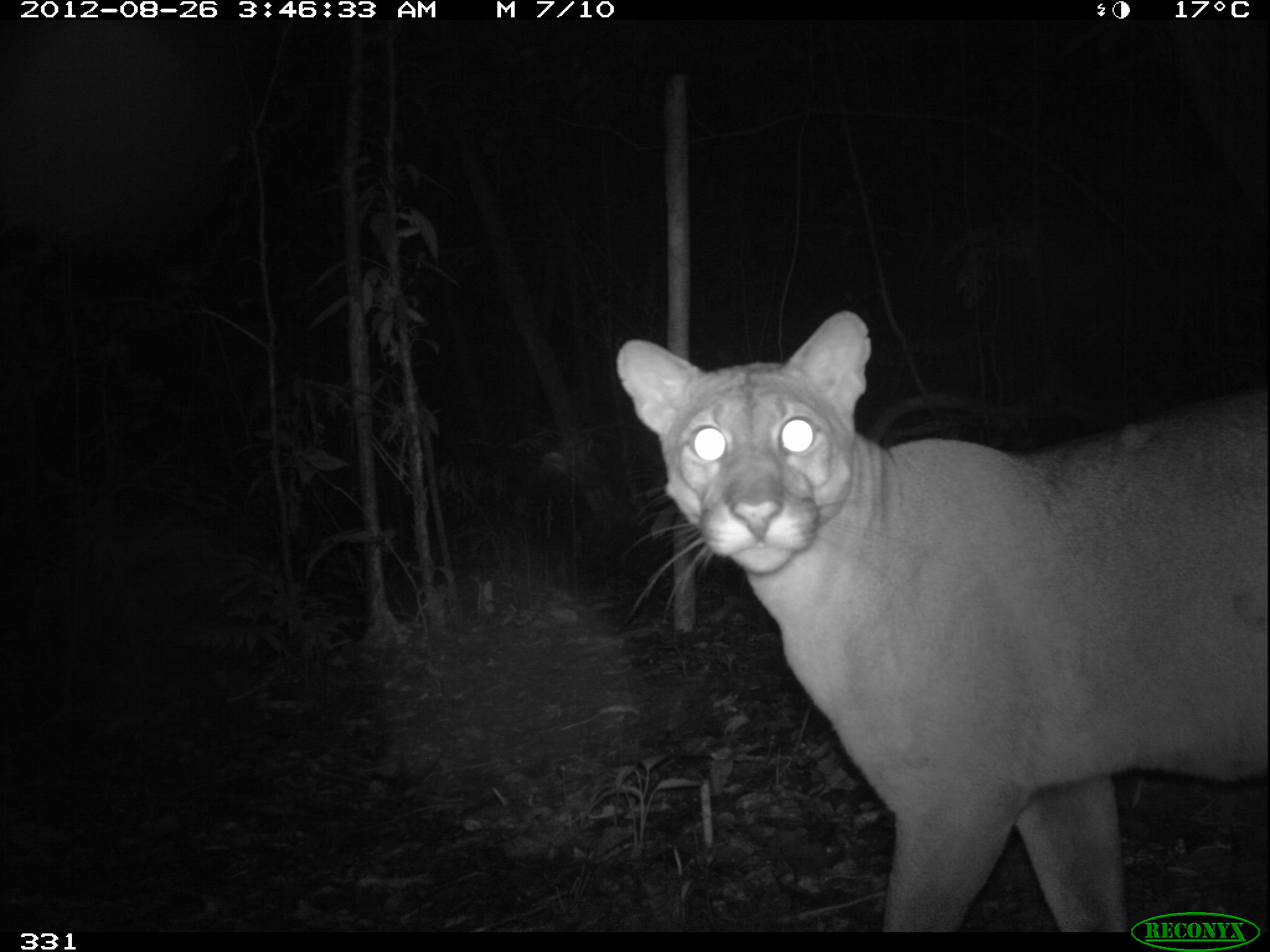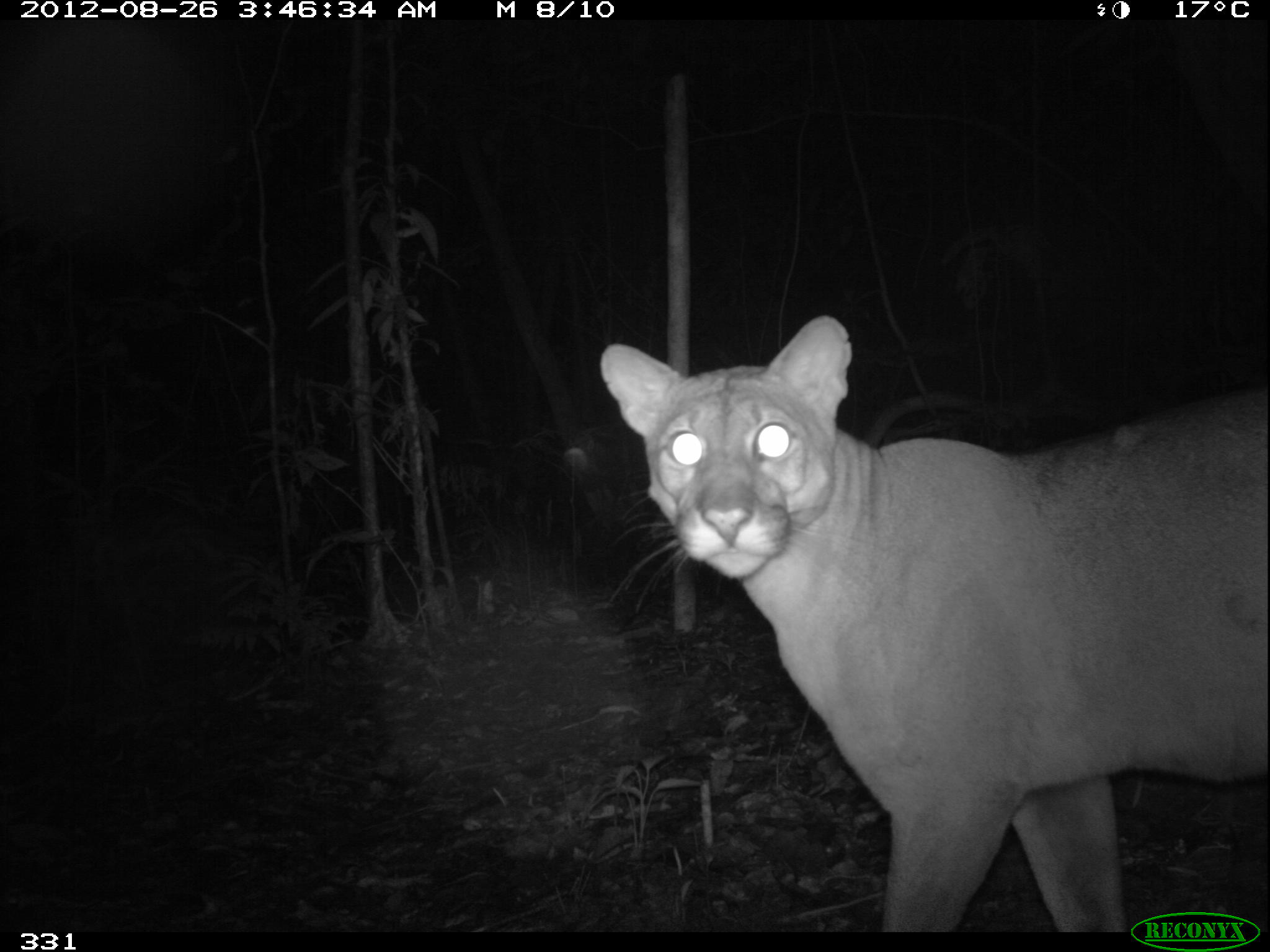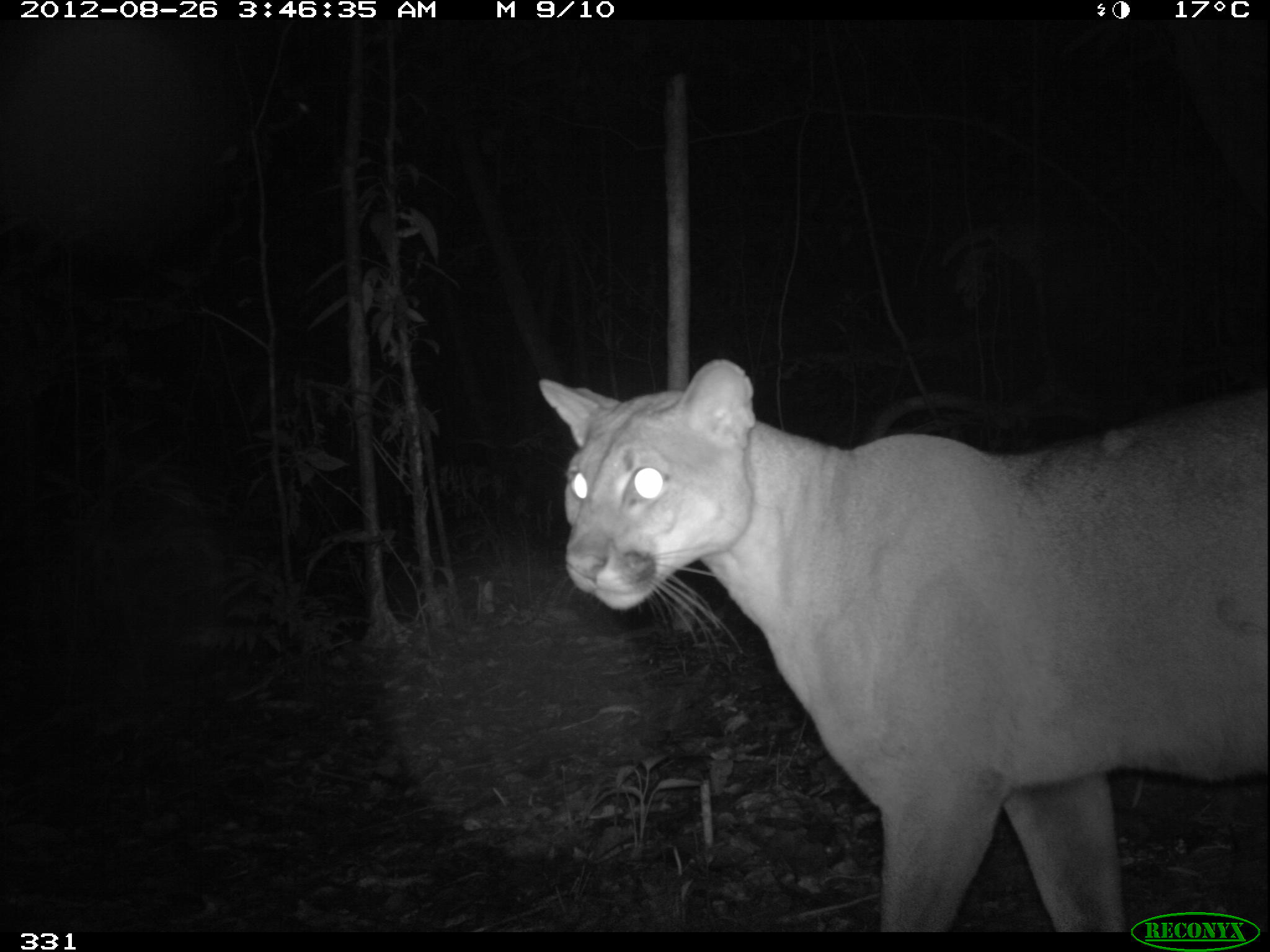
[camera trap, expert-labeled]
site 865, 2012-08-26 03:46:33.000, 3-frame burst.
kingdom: Animalia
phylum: Chordata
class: Mammalia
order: Carnivora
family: Felidae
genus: Puma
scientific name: Puma concolor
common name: mountain lion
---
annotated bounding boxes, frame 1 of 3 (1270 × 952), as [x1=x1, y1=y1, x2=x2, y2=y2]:
puma concolor: [x1=612, y1=307, x2=1268, y2=932]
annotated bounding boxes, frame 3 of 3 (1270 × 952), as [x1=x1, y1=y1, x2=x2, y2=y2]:
puma concolor: [x1=532, y1=352, x2=1268, y2=927]